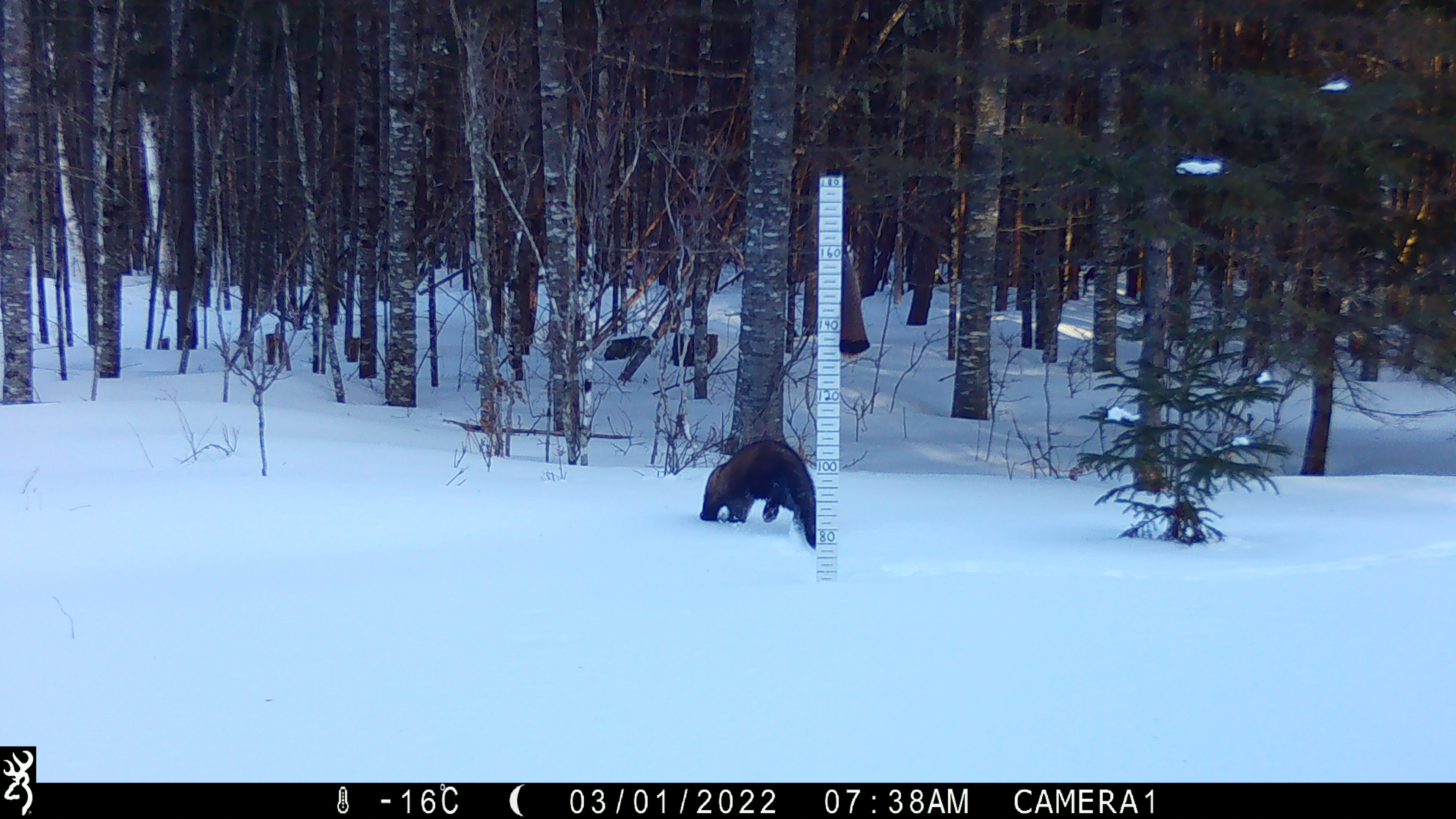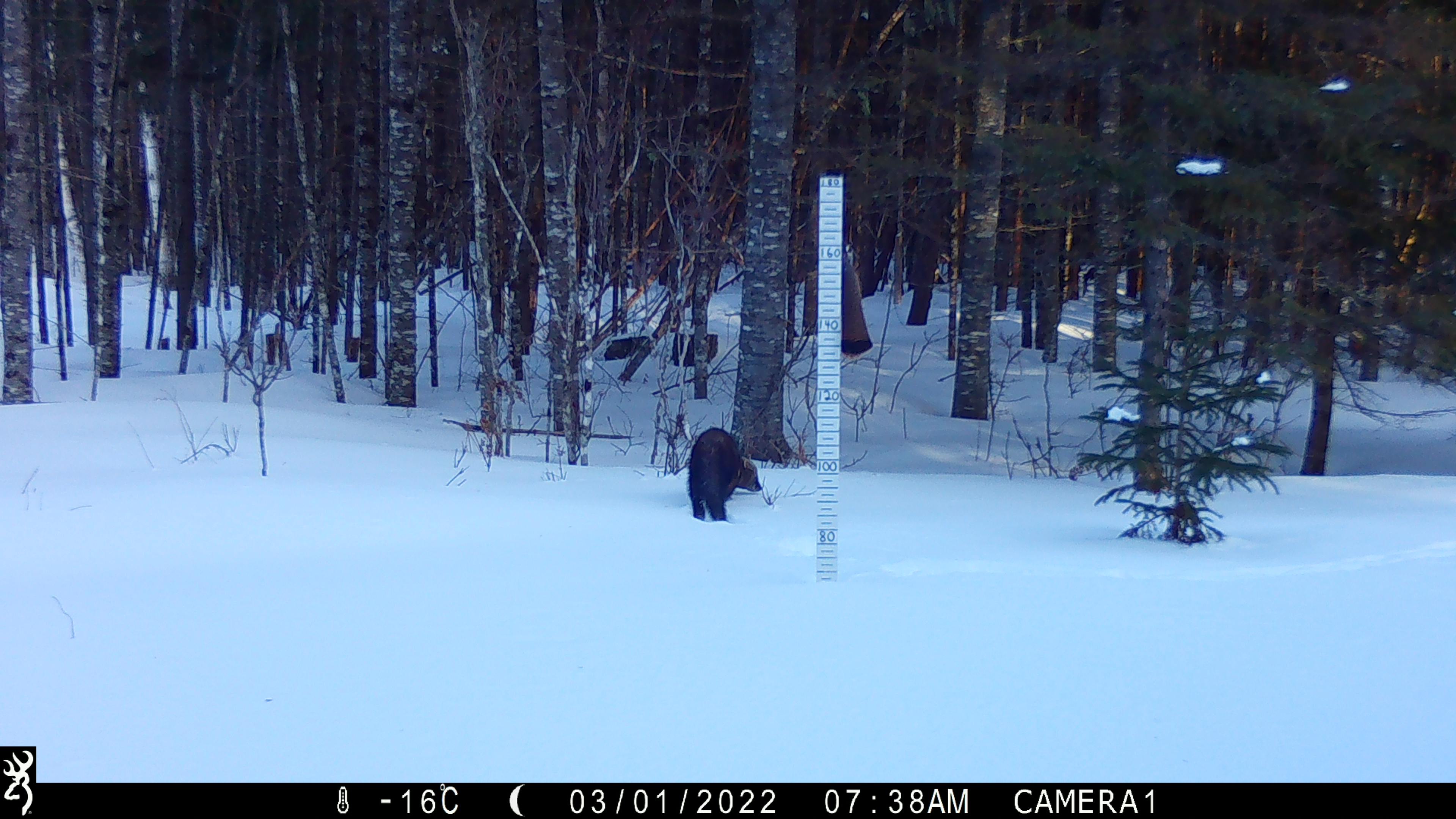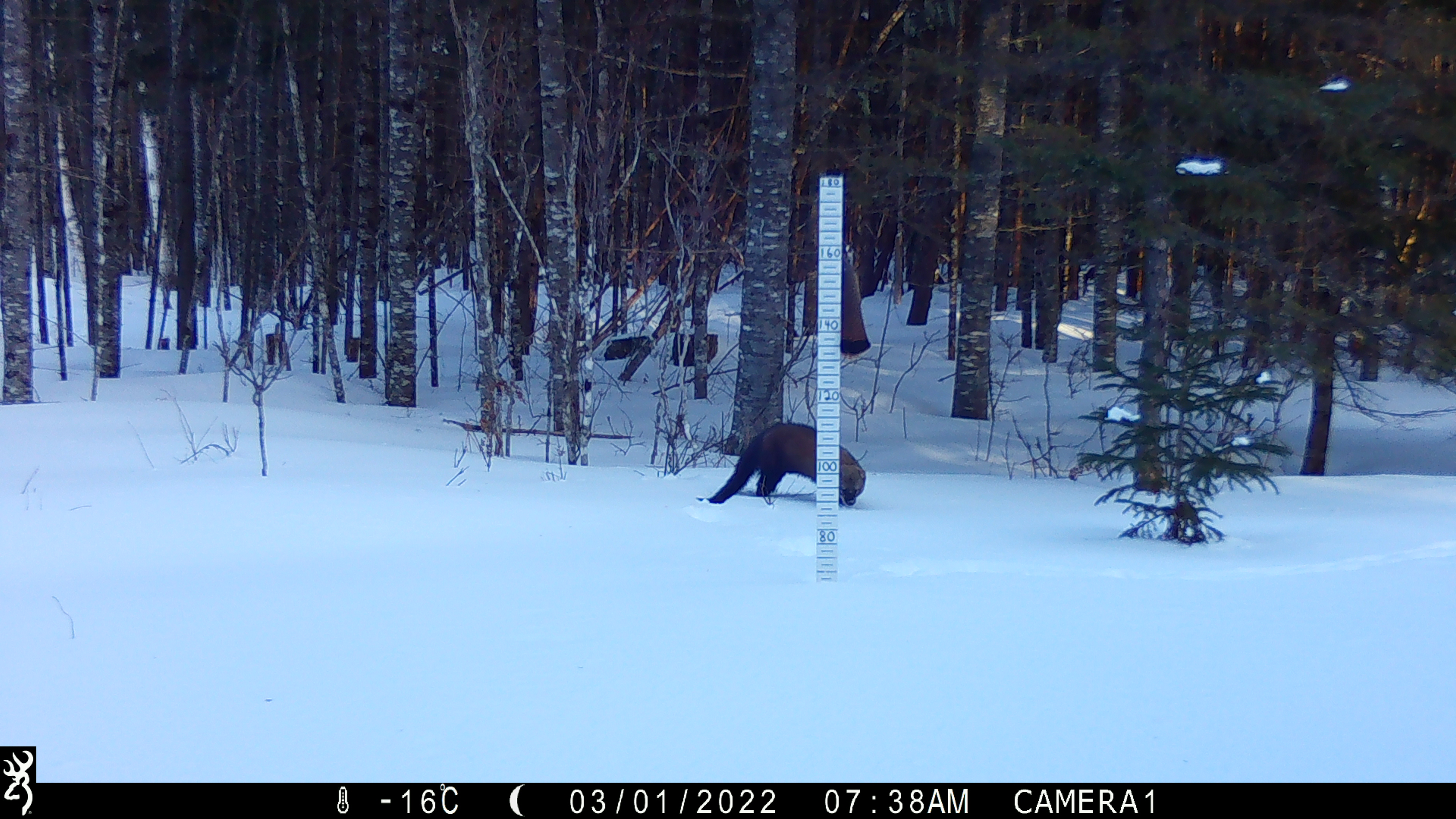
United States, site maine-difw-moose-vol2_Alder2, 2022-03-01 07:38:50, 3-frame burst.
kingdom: Animalia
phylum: Chordata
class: Mammalia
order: Carnivora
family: Mustelidae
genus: Pekania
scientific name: Pekania pennanti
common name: fisher